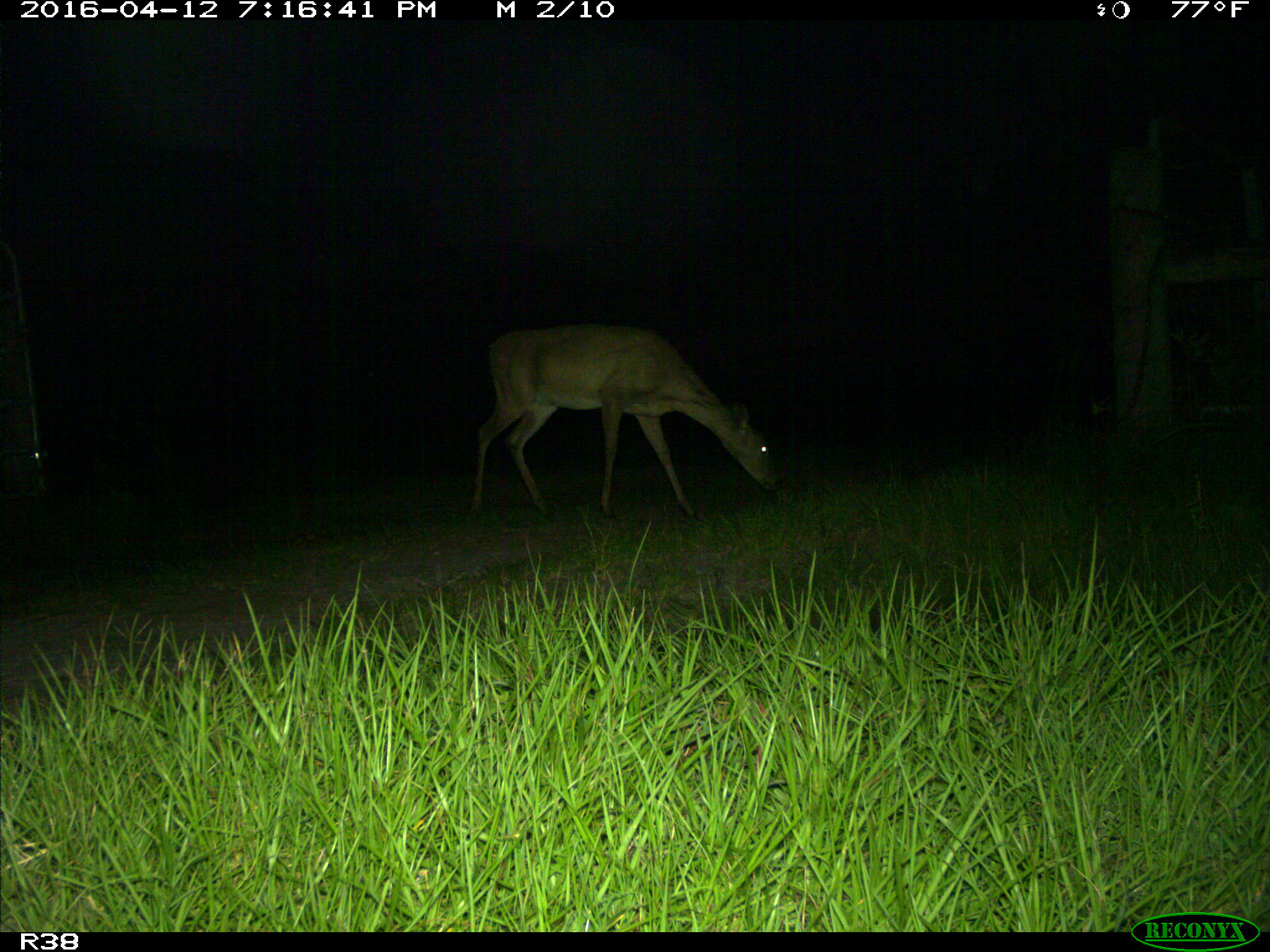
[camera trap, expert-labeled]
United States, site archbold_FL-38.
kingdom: Animalia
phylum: Chordata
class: Mammalia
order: Artiodactyla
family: Cervidae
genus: Odocoileus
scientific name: Odocoileus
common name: deer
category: unidentified deer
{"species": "unidentified deer (deer) (Odocoileus)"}